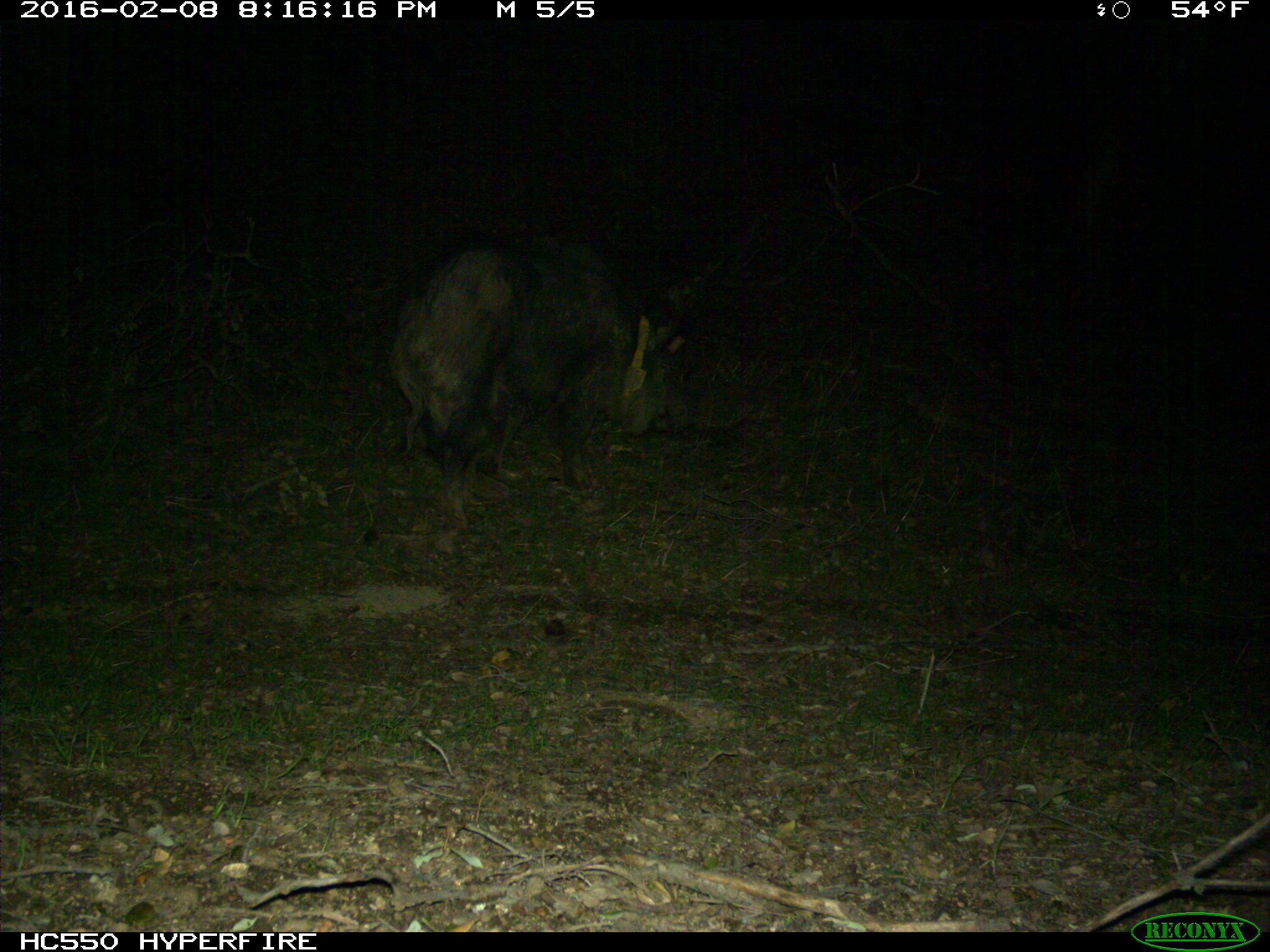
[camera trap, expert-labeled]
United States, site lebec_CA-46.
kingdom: Animalia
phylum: Chordata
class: Mammalia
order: Artiodactyla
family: Suidae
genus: Sus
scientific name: Sus scrofa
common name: wild boar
Sus scrofa (wild boar).